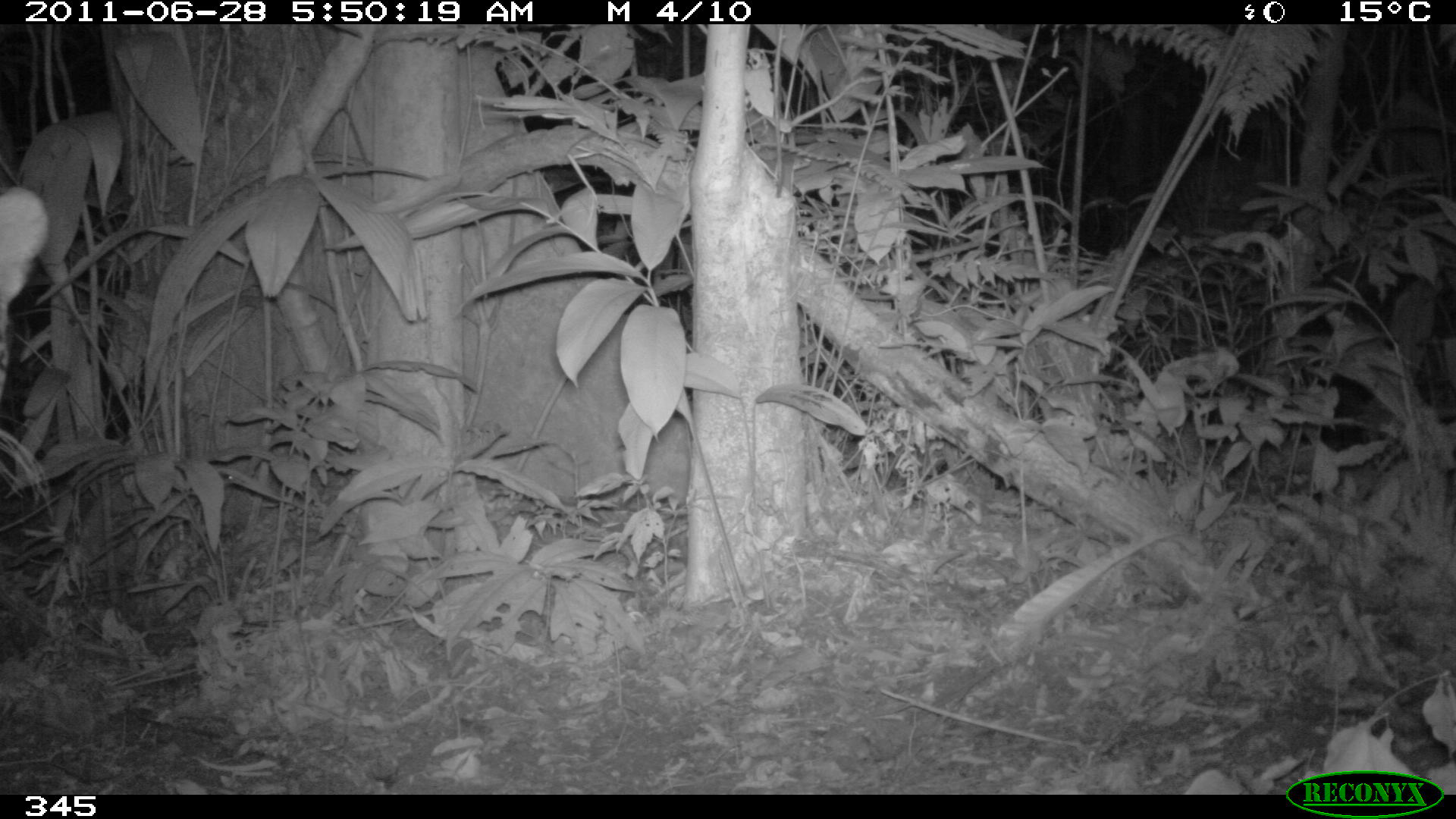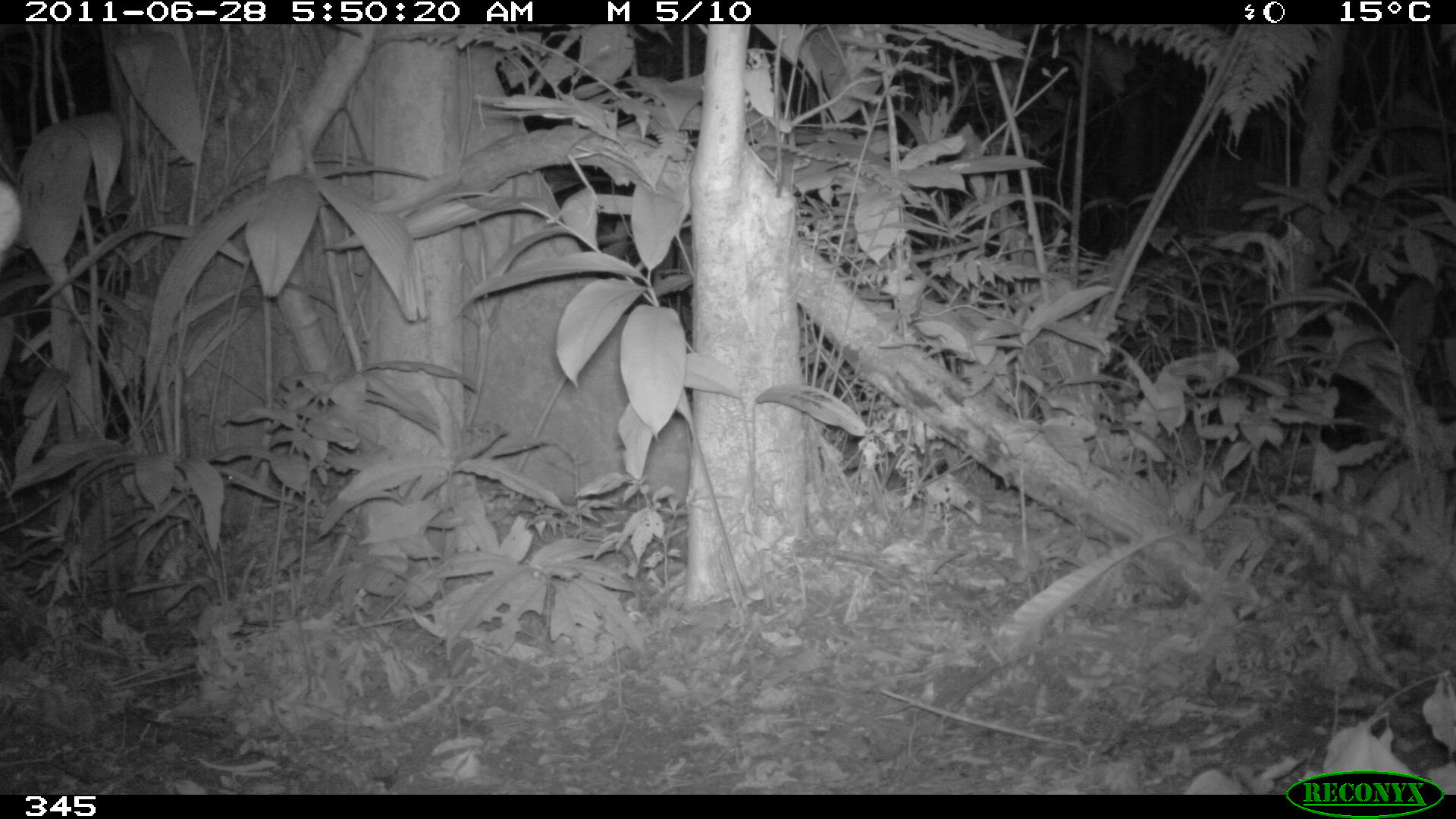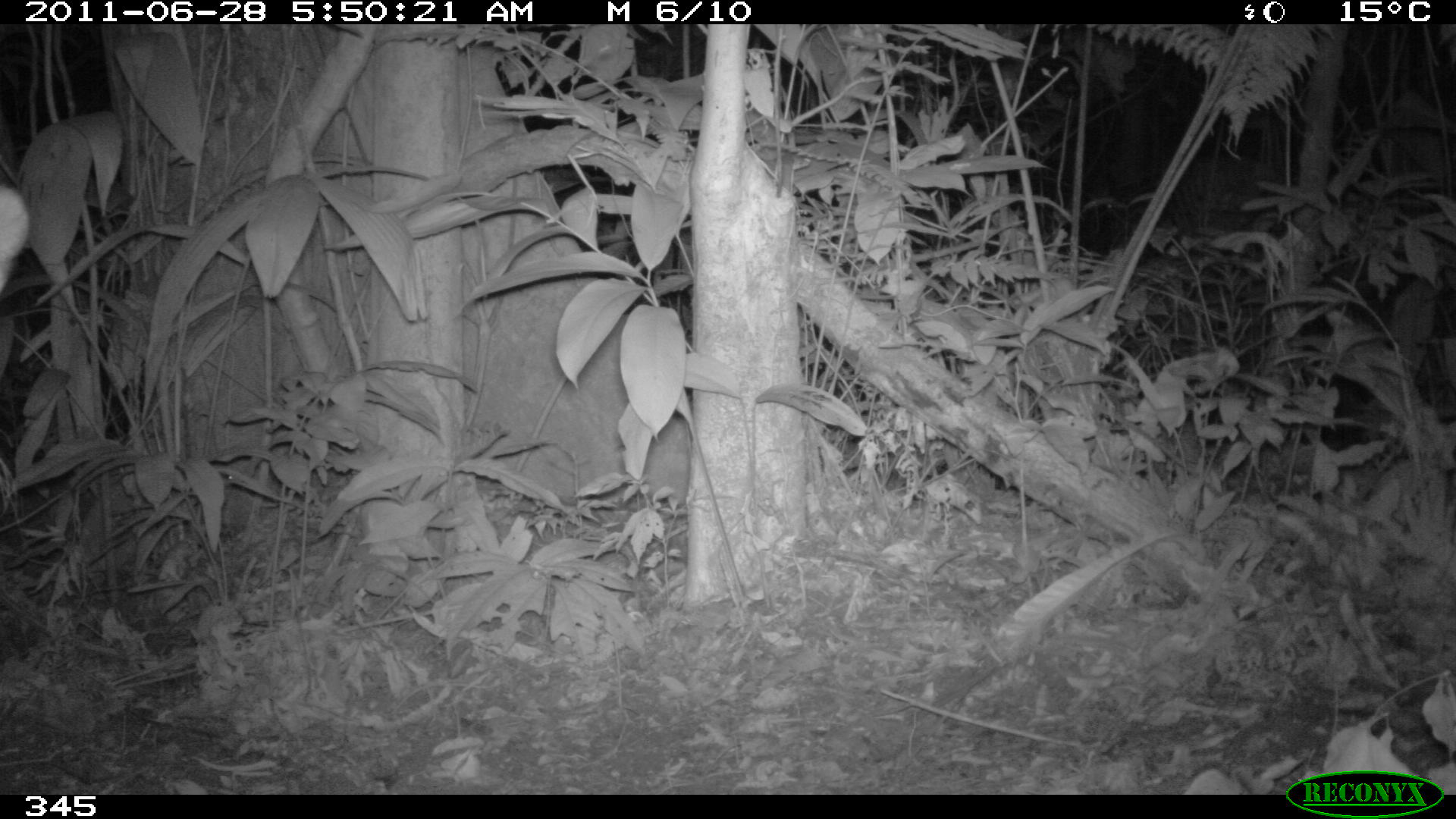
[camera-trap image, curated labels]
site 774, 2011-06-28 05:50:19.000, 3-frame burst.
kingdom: Animalia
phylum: Chordata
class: Mammalia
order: Carnivora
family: Felidae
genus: Panthera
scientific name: Panthera onca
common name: jaguar